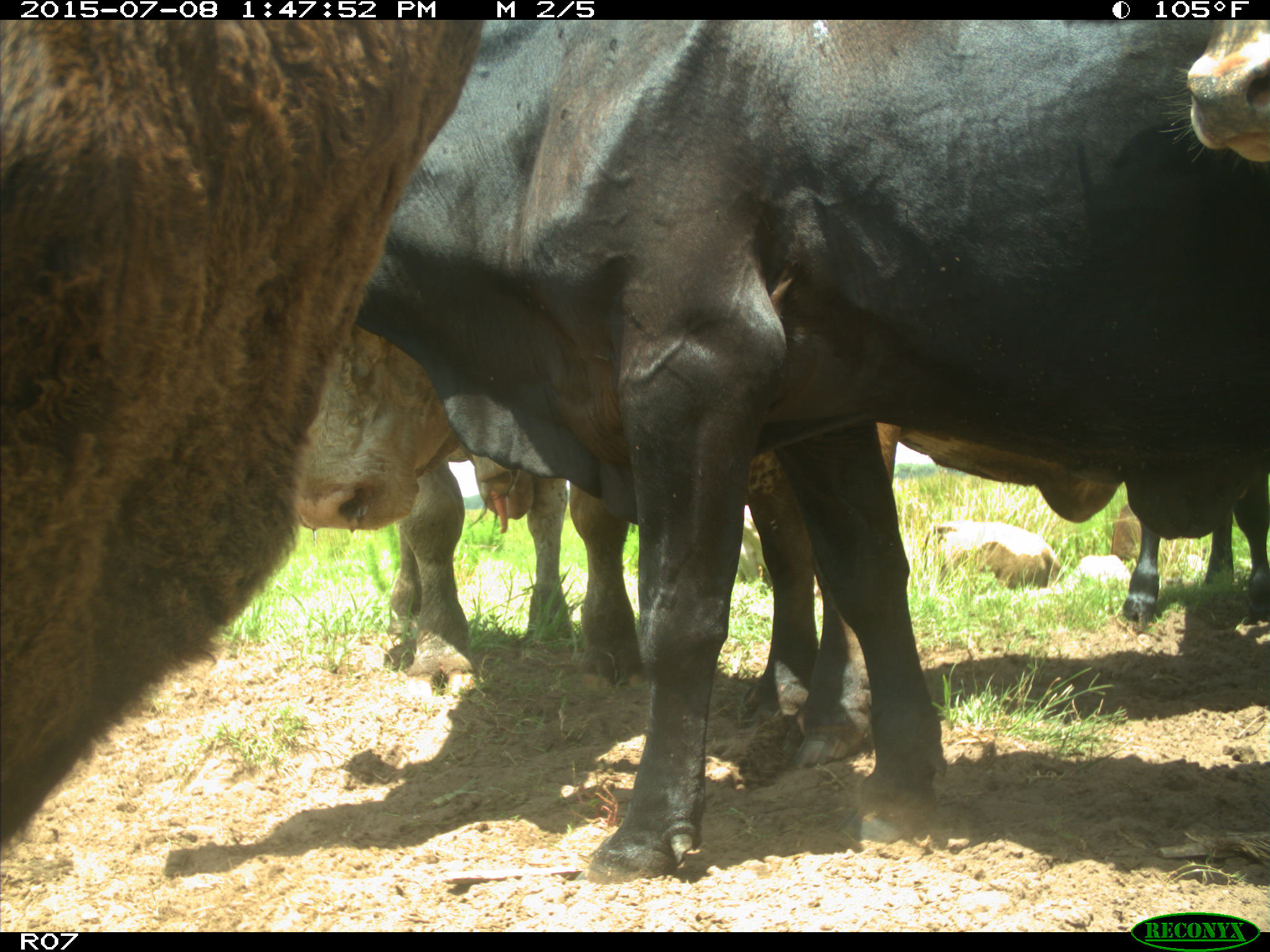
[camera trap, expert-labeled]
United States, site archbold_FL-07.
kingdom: Animalia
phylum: Chordata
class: Mammalia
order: Artiodactyla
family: Bovidae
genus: Bos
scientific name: Bos taurus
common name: domestic cow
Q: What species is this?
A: Bos taurus (domestic cow).